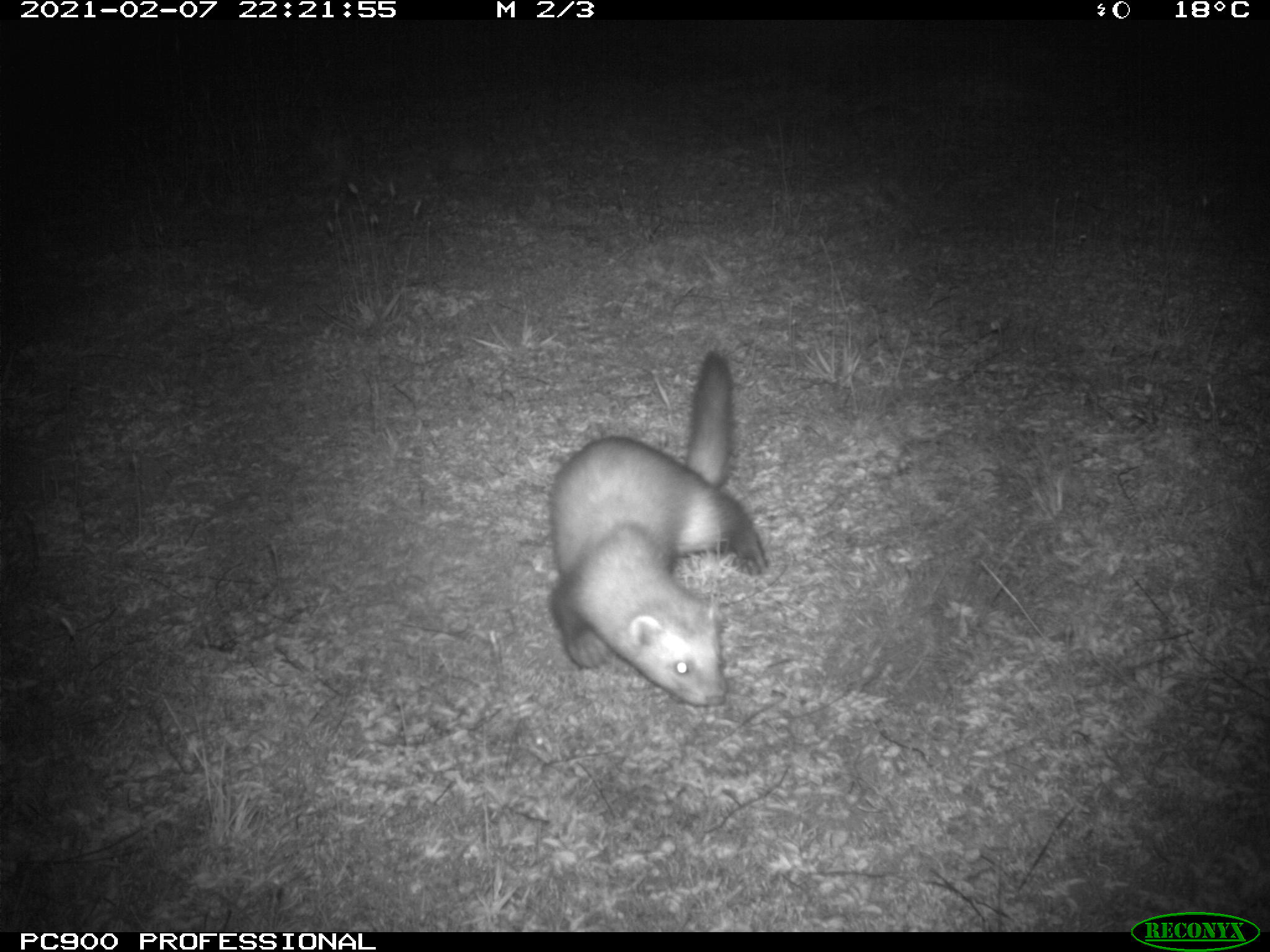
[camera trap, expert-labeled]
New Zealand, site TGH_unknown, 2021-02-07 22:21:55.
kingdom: Animalia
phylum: Chordata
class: Mammalia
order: Carnivora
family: Mustelidae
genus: Mustela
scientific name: Mustela furo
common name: ferret